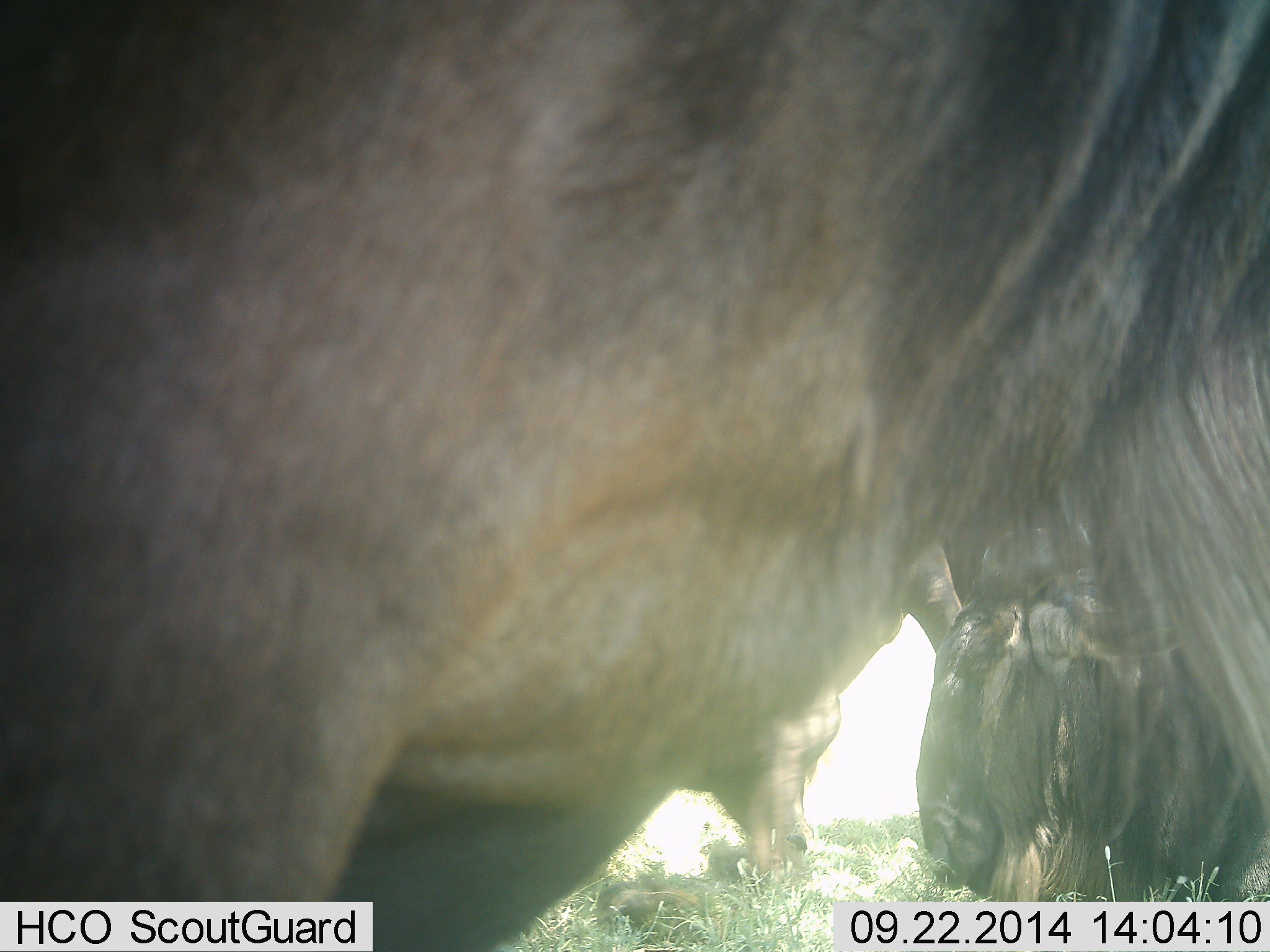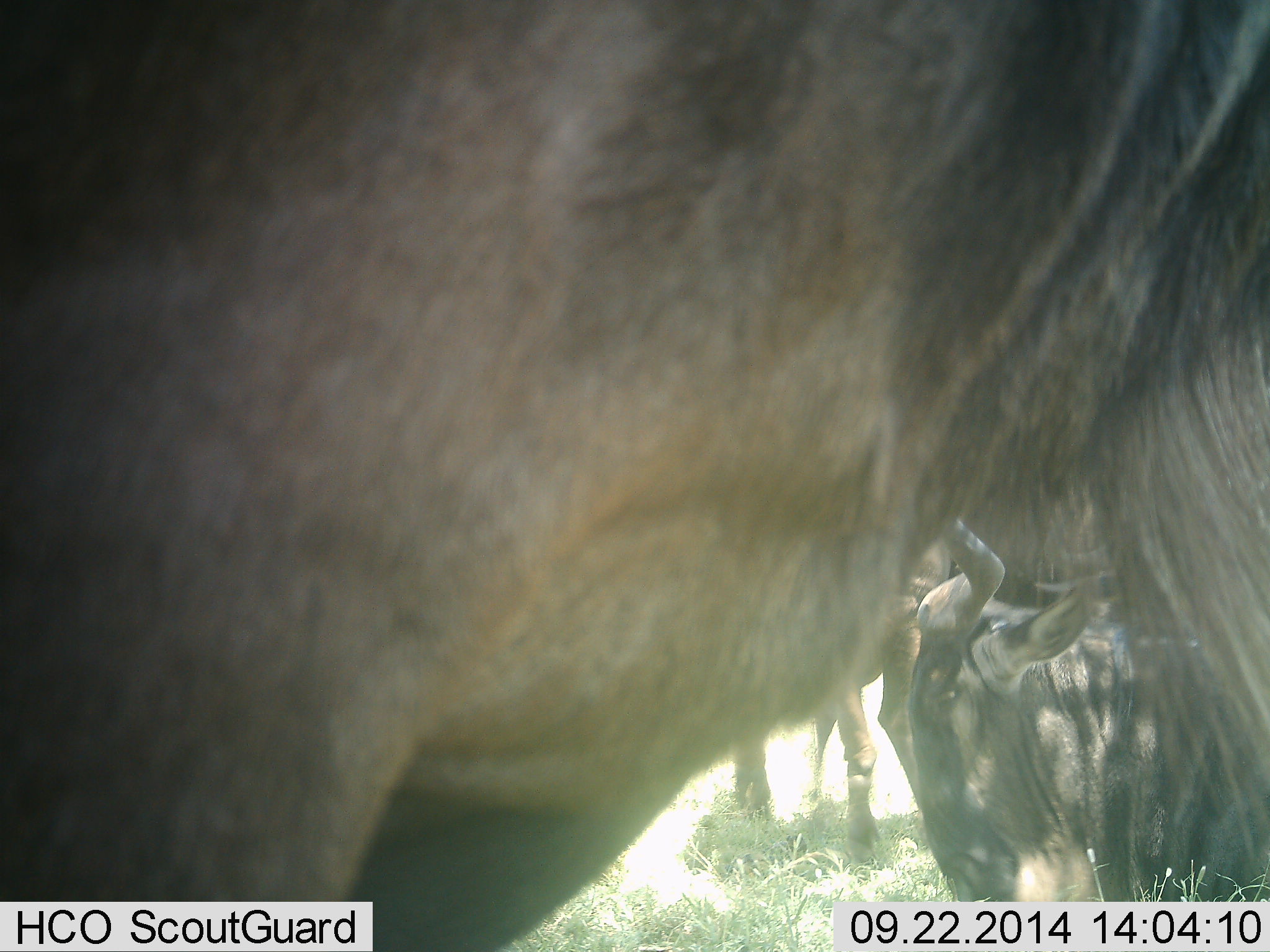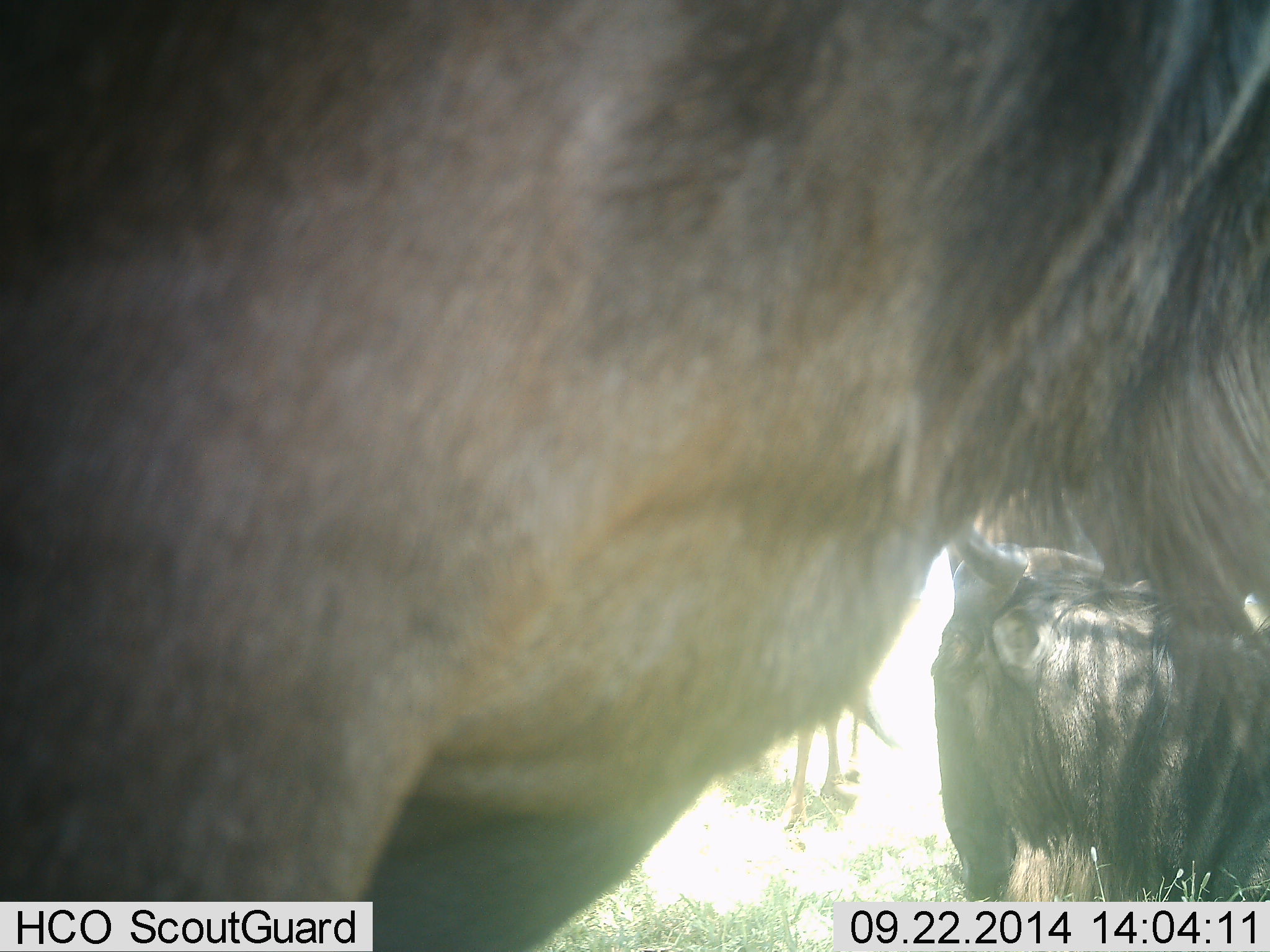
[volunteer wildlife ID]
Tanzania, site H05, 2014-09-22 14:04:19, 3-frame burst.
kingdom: Animalia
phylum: Chordata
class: Mammalia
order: Artiodactyla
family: Bovidae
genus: Connochaetes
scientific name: Connochaetes taurinus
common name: blue wildebeest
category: wildebeest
Wildebeest (blue wildebeest) (Connochaetes taurinus), count 3. Behavior (volunteer vote fractions): standing 80%, resting 50%, moving 30%, interacting 0%. Young present (vote fraction): 0%. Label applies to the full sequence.